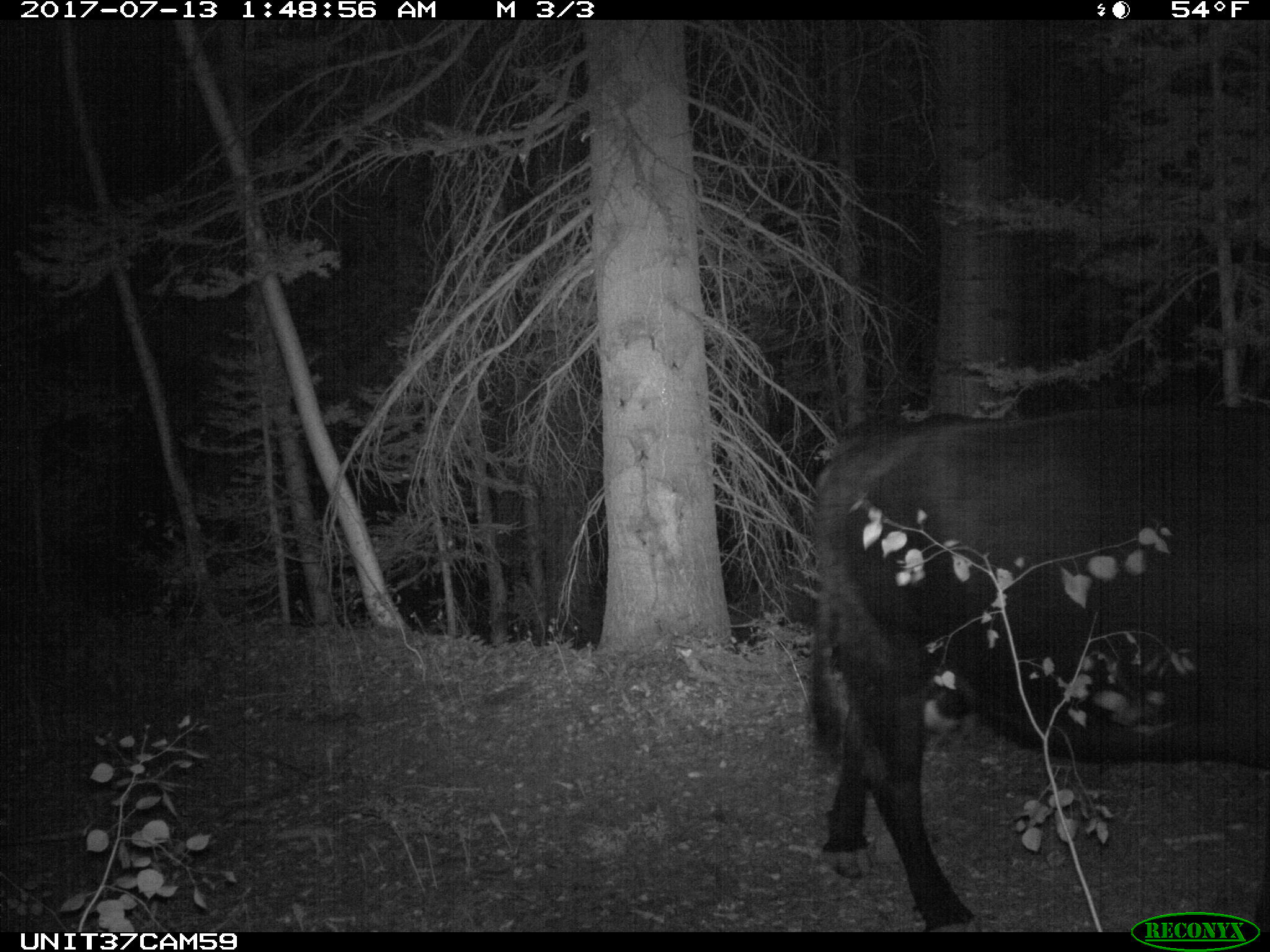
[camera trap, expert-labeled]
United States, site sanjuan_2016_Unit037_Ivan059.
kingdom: Animalia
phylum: Chordata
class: Mammalia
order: Artiodactyla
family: Bovidae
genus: Bos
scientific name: Bos taurus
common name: domestic cow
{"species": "Bos taurus (domestic cow)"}